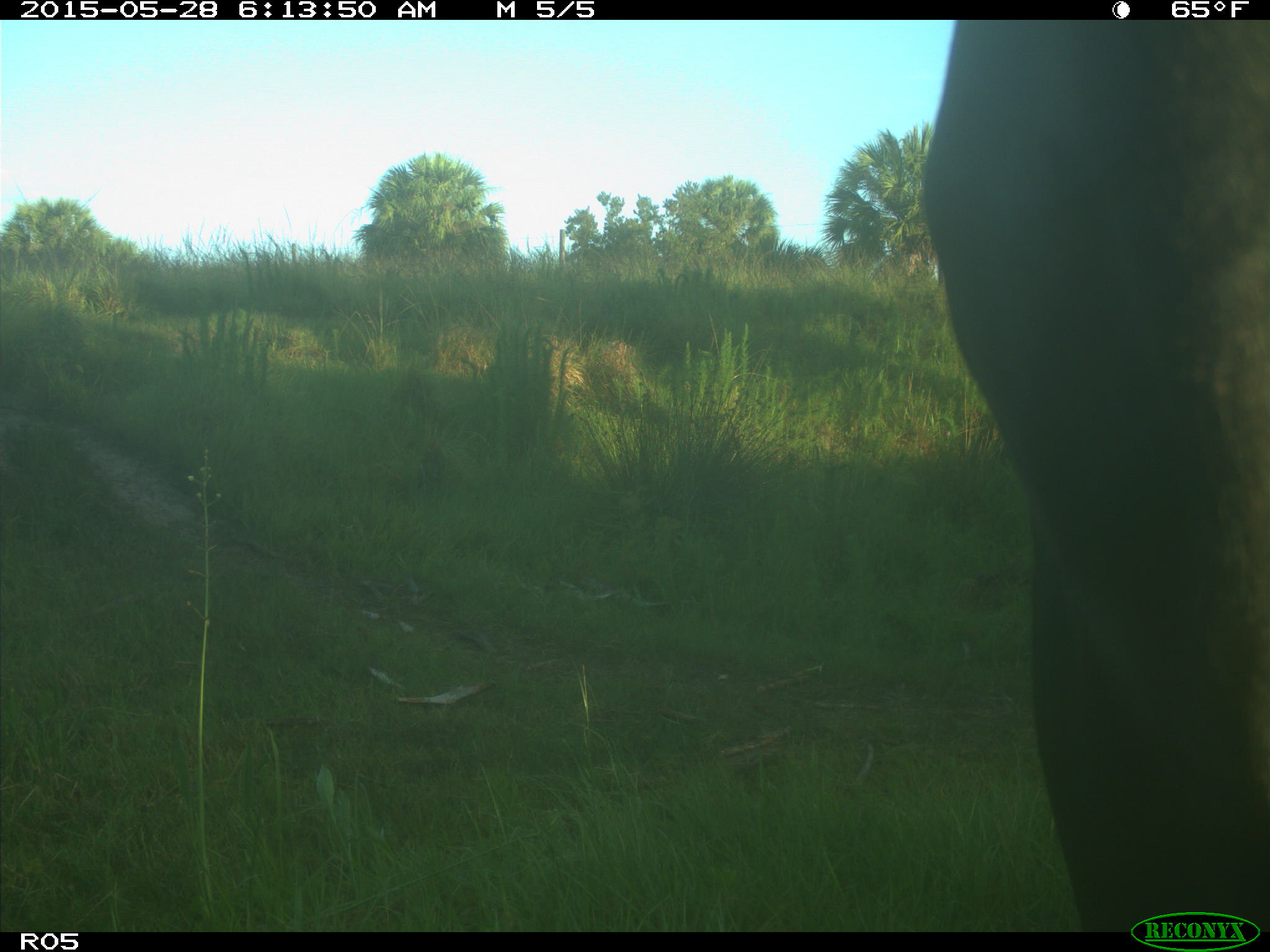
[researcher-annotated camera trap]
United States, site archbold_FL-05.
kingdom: Animalia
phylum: Chordata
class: Mammalia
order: Artiodactyla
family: Bovidae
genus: Bos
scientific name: Bos taurus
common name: domestic cow